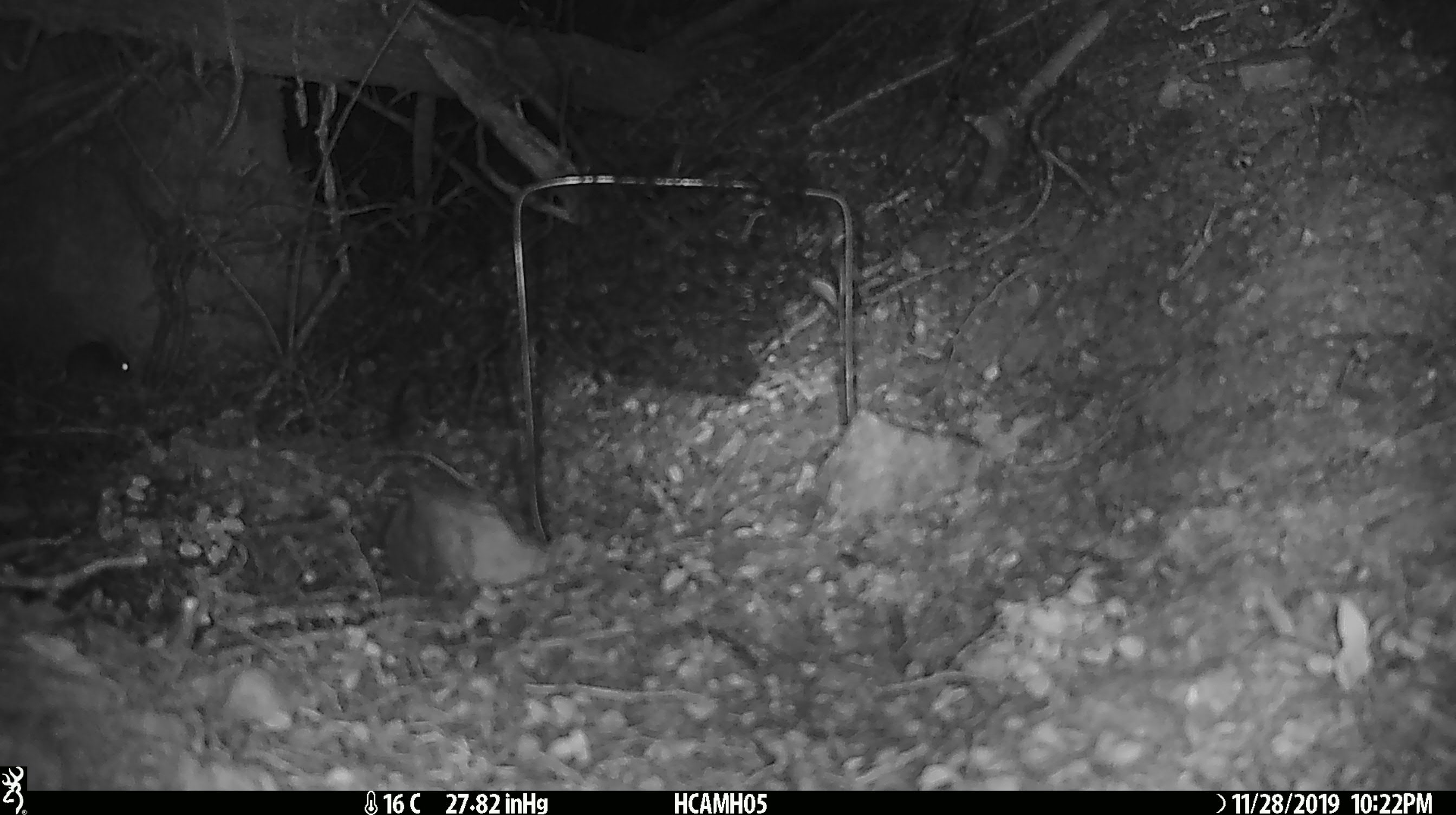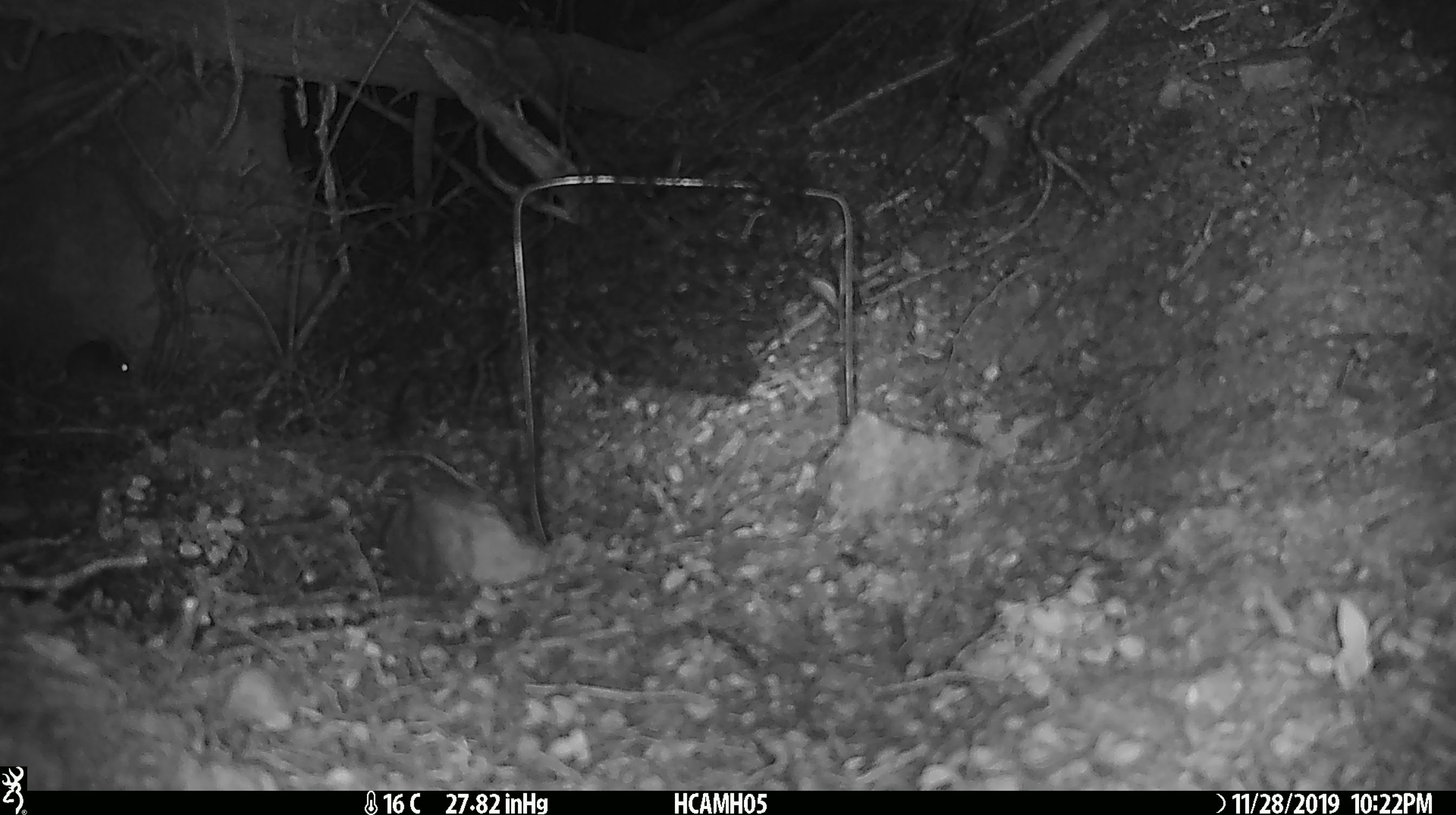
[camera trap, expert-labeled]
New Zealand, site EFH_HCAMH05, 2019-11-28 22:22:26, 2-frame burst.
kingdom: Animalia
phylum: Chordata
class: Mammalia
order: Rodentia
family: Muridae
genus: Mus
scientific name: Mus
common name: mouse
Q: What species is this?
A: Mouse (Mus).